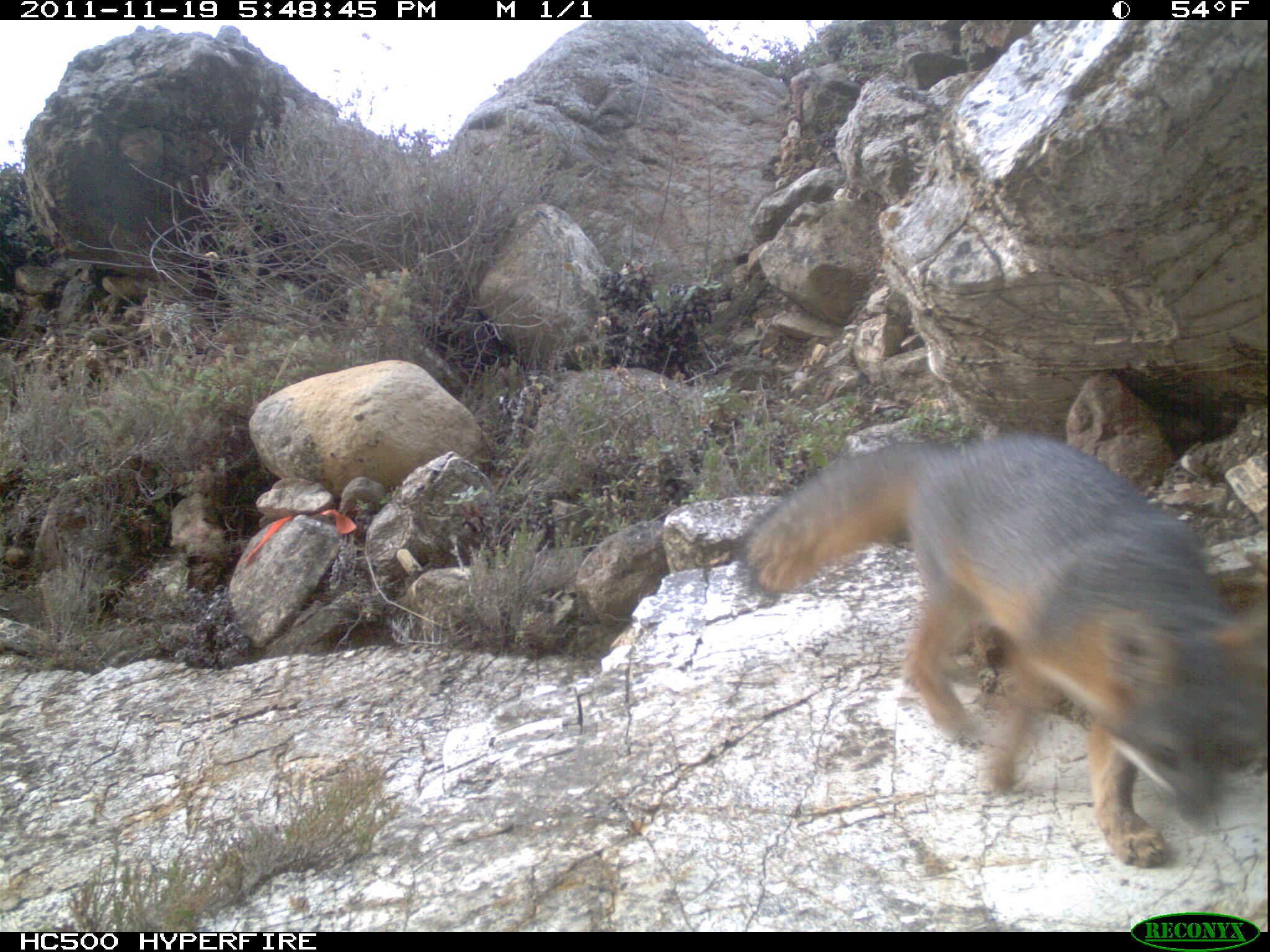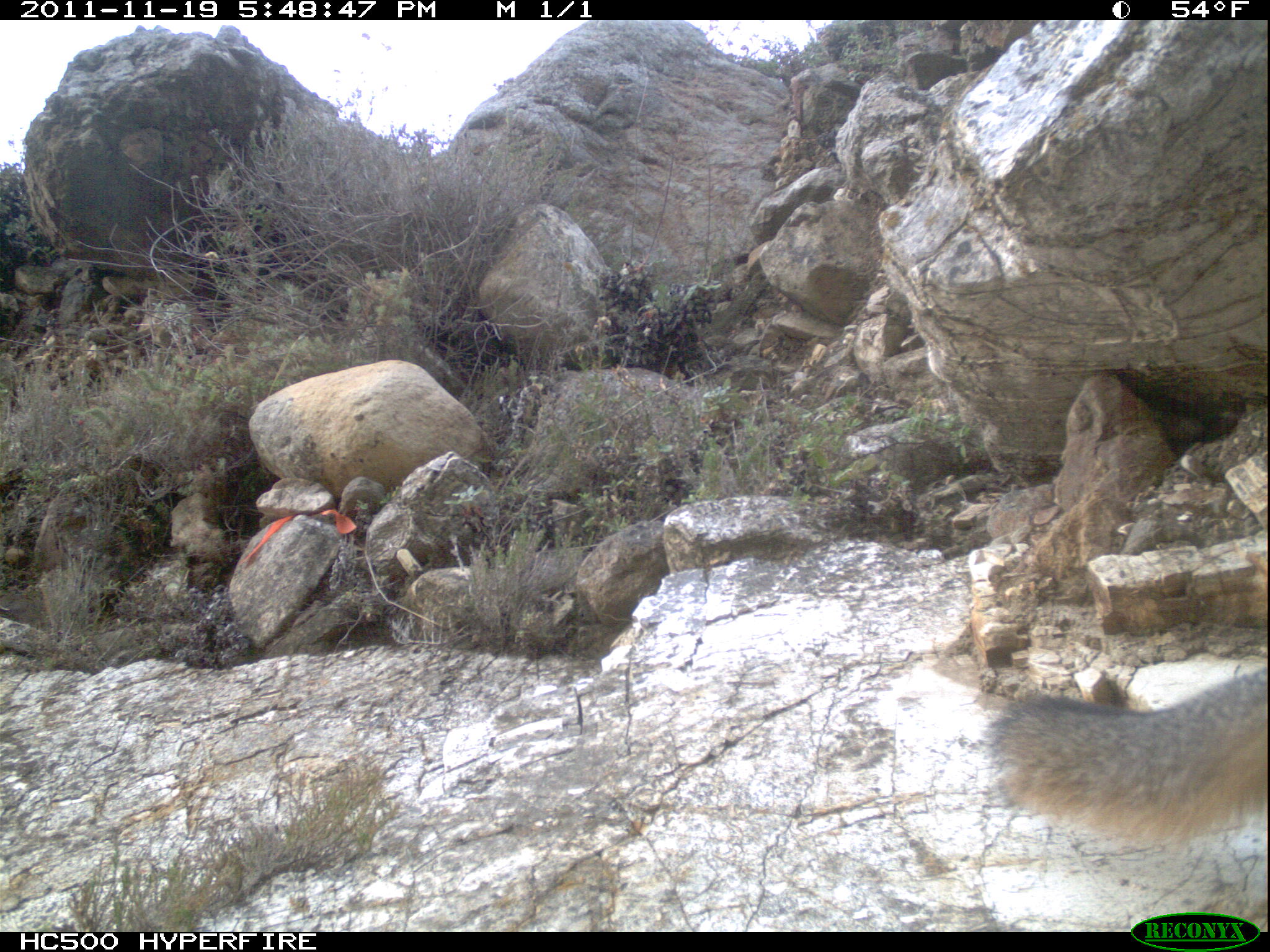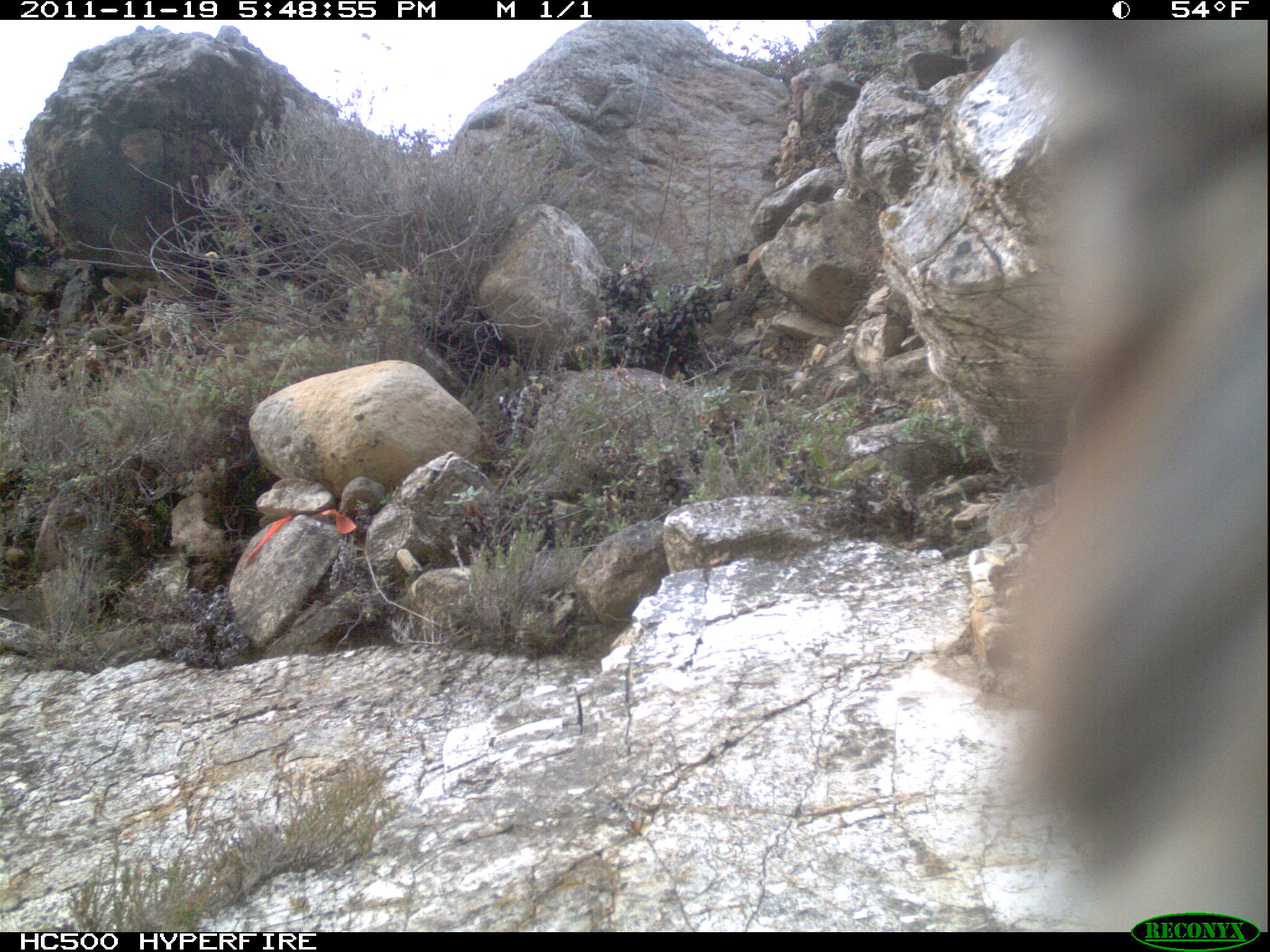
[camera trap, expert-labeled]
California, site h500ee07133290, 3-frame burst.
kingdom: Animalia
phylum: Chordata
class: Mammalia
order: Carnivora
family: Canidae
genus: Urocyon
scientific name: Urocyon littoralis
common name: island fox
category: fox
Fox (island fox) (Urocyon littoralis).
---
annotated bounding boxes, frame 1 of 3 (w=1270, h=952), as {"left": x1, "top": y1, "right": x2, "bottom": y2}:
fox: {"left": 736, "top": 426, "right": 1269, "bottom": 863}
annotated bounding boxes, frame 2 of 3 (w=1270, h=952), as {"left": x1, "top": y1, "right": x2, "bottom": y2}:
fox: {"left": 980, "top": 663, "right": 1269, "bottom": 841}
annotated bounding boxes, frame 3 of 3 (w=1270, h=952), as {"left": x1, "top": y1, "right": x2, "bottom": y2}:
fox: {"left": 1023, "top": 20, "right": 1267, "bottom": 932}